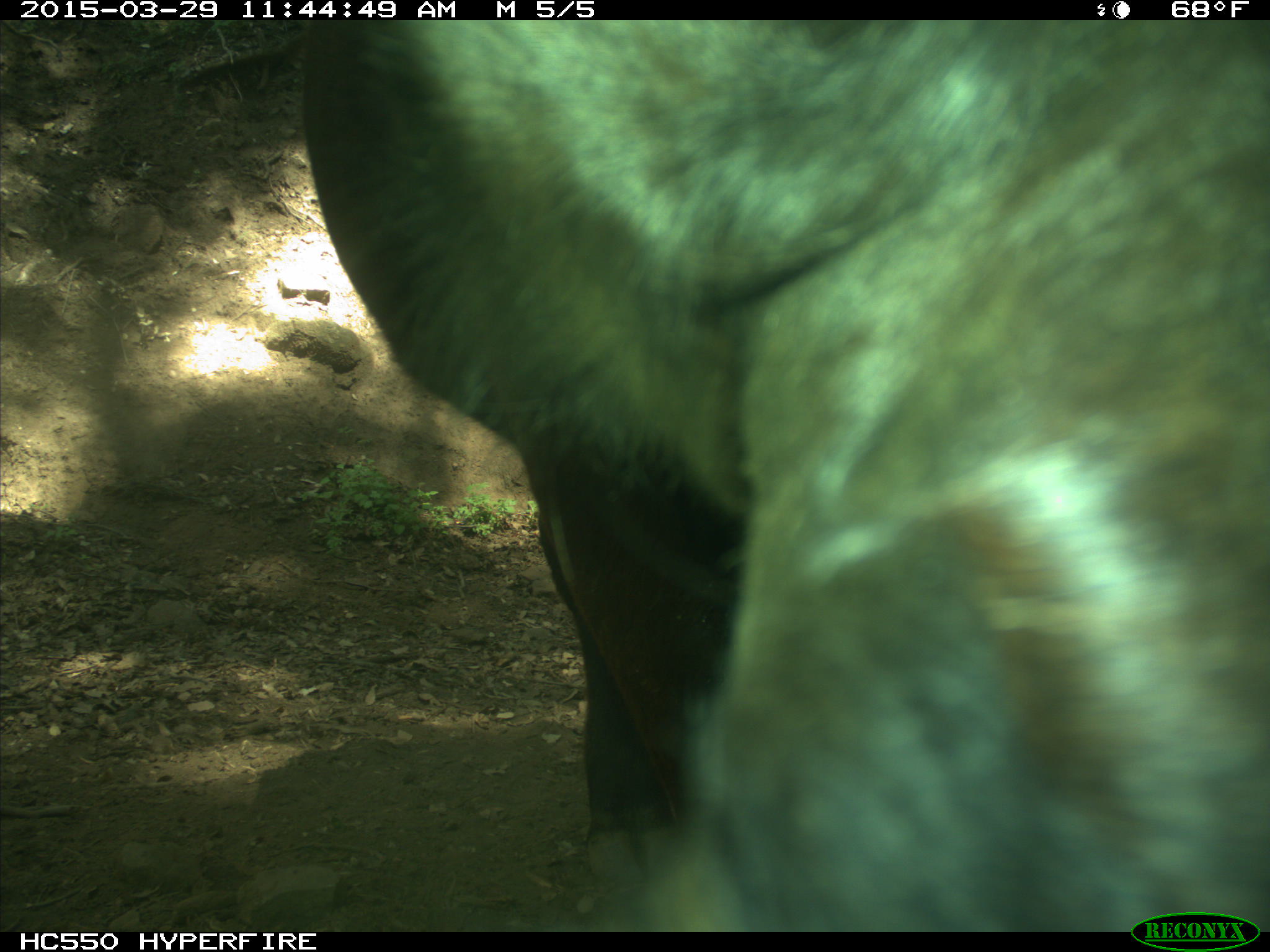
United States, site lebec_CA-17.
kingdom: Animalia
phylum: Chordata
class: Mammalia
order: Artiodactyla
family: Bovidae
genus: Bos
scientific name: Bos taurus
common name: domestic cow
Bos taurus (domestic cow).